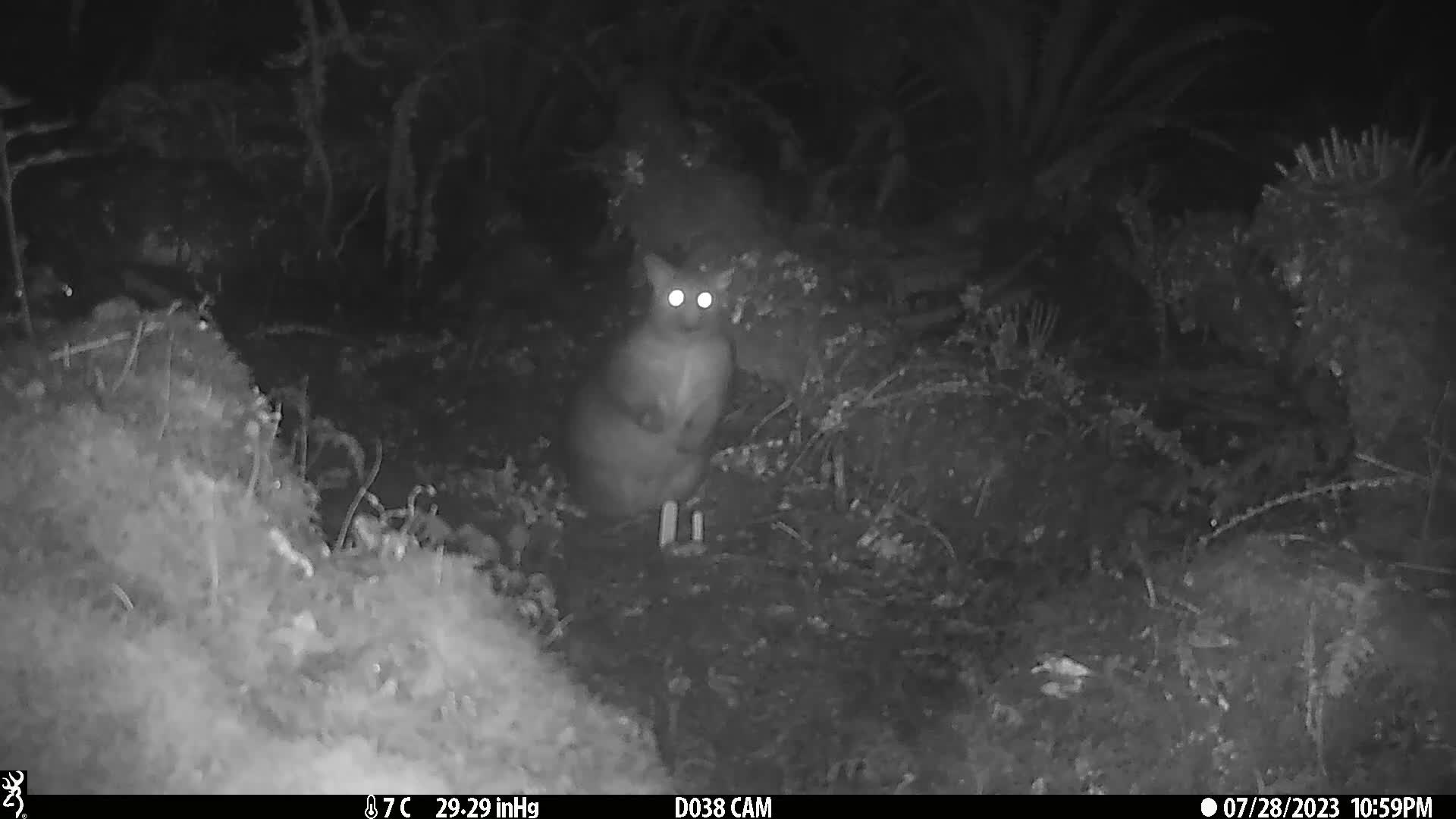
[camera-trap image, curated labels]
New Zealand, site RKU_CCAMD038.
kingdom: Animalia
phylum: Chordata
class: Mammalia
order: Diprotodontia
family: Phalangeridae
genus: Trichosurus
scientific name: Trichosurus vulpecula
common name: common brushtail possum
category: possum